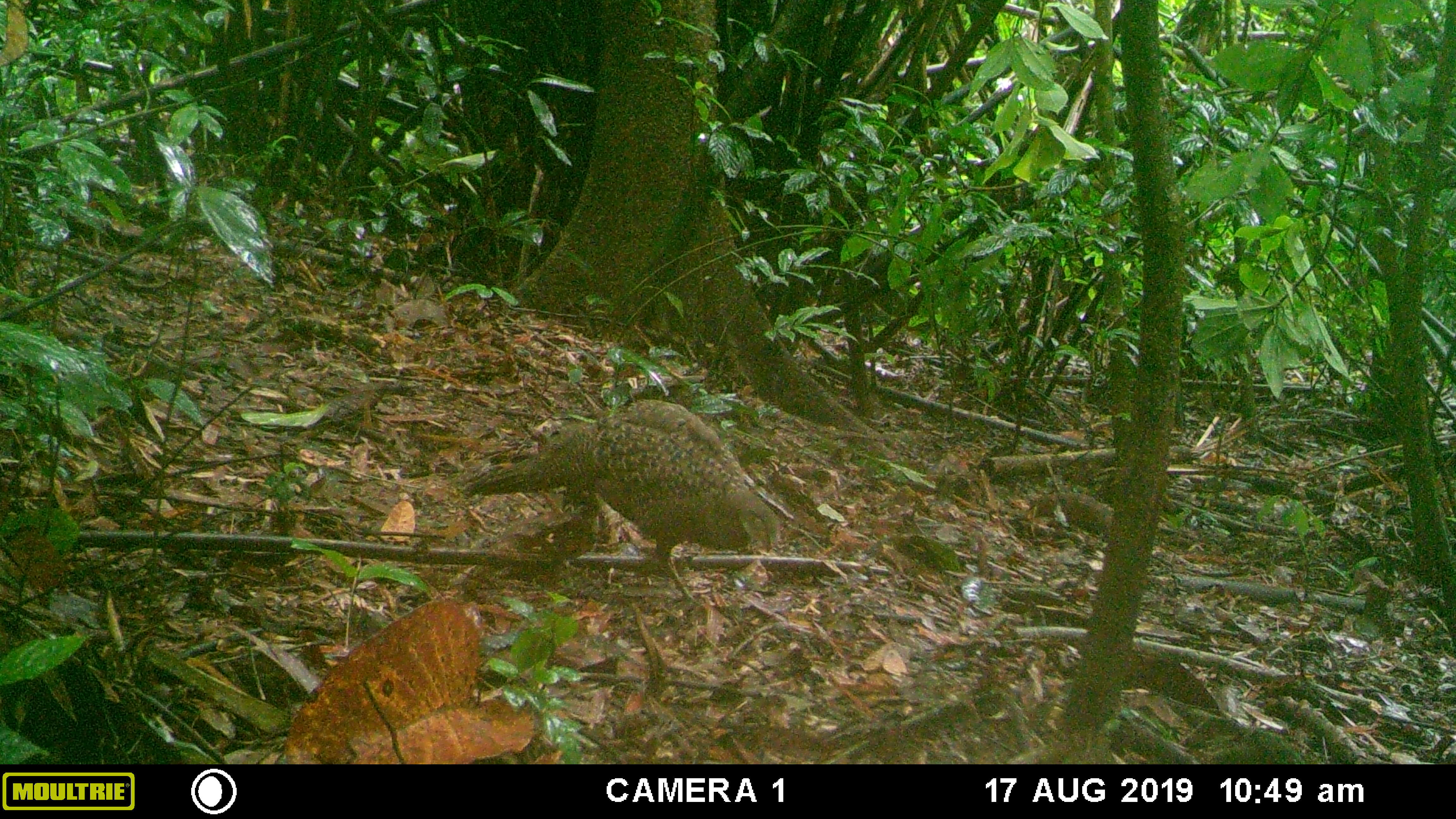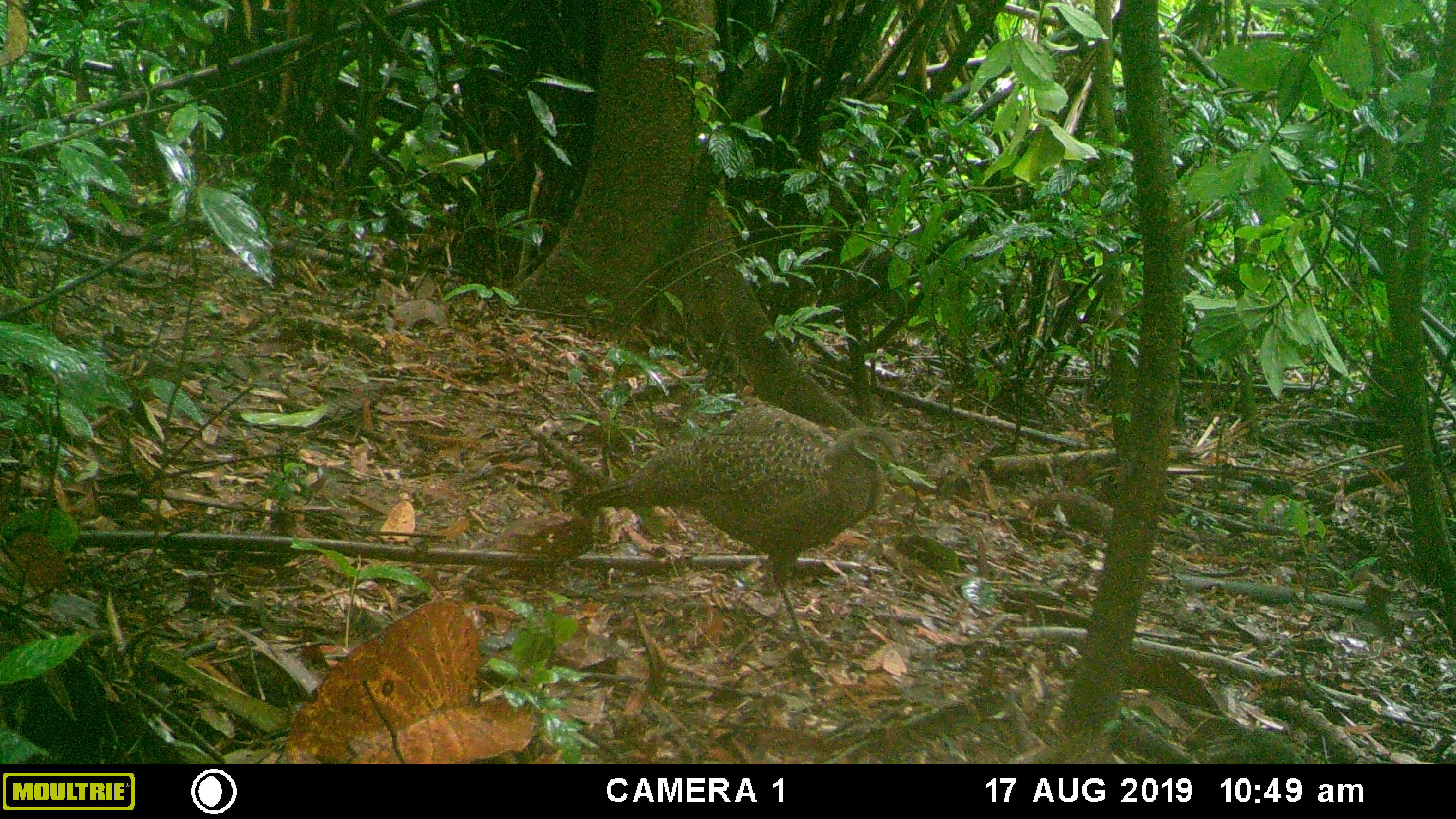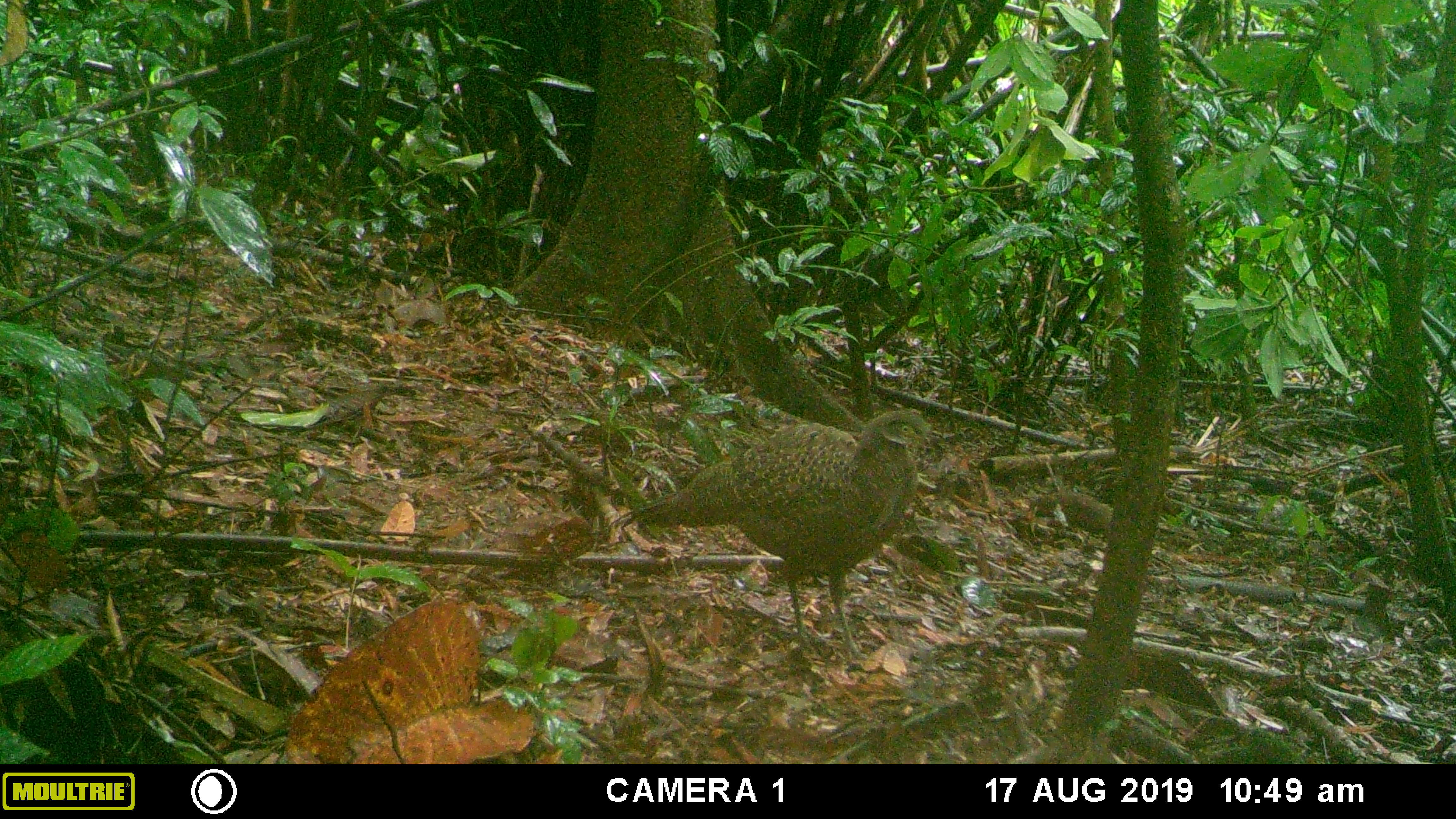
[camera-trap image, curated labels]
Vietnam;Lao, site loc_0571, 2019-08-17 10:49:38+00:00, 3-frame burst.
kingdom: Animalia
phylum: Chordata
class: Aves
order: Galliformes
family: Phasianidae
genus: Polyplectron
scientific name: Polyplectron bicalcaratum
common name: gray peacock-pheasant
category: grey peacock pheasant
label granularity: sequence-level